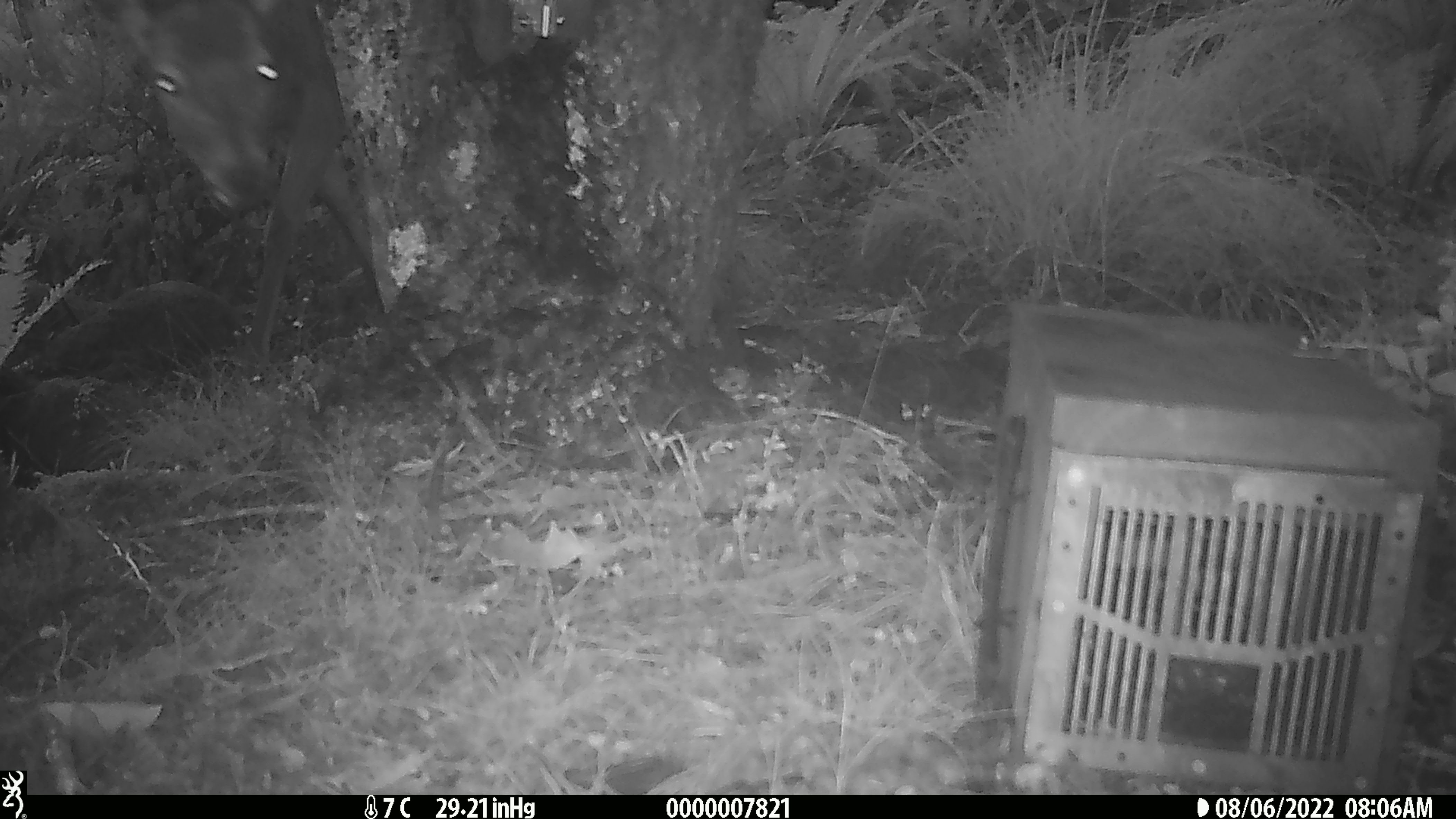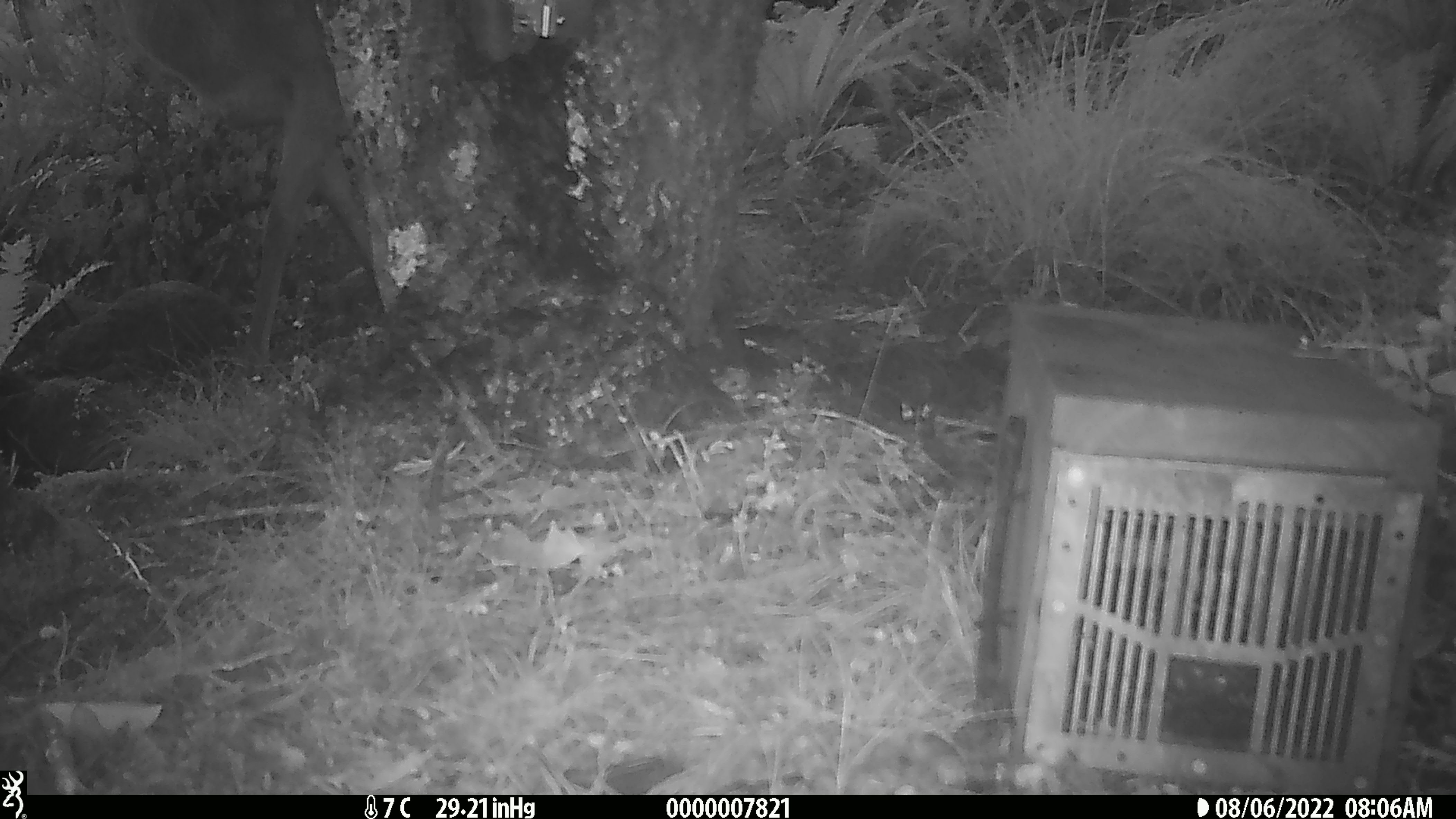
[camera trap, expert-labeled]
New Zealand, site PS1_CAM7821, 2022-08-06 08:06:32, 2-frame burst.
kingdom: Animalia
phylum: Chordata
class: Mammalia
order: Artiodactyla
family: Cervidae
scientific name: Cervidae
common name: deer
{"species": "deer (Cervidae)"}